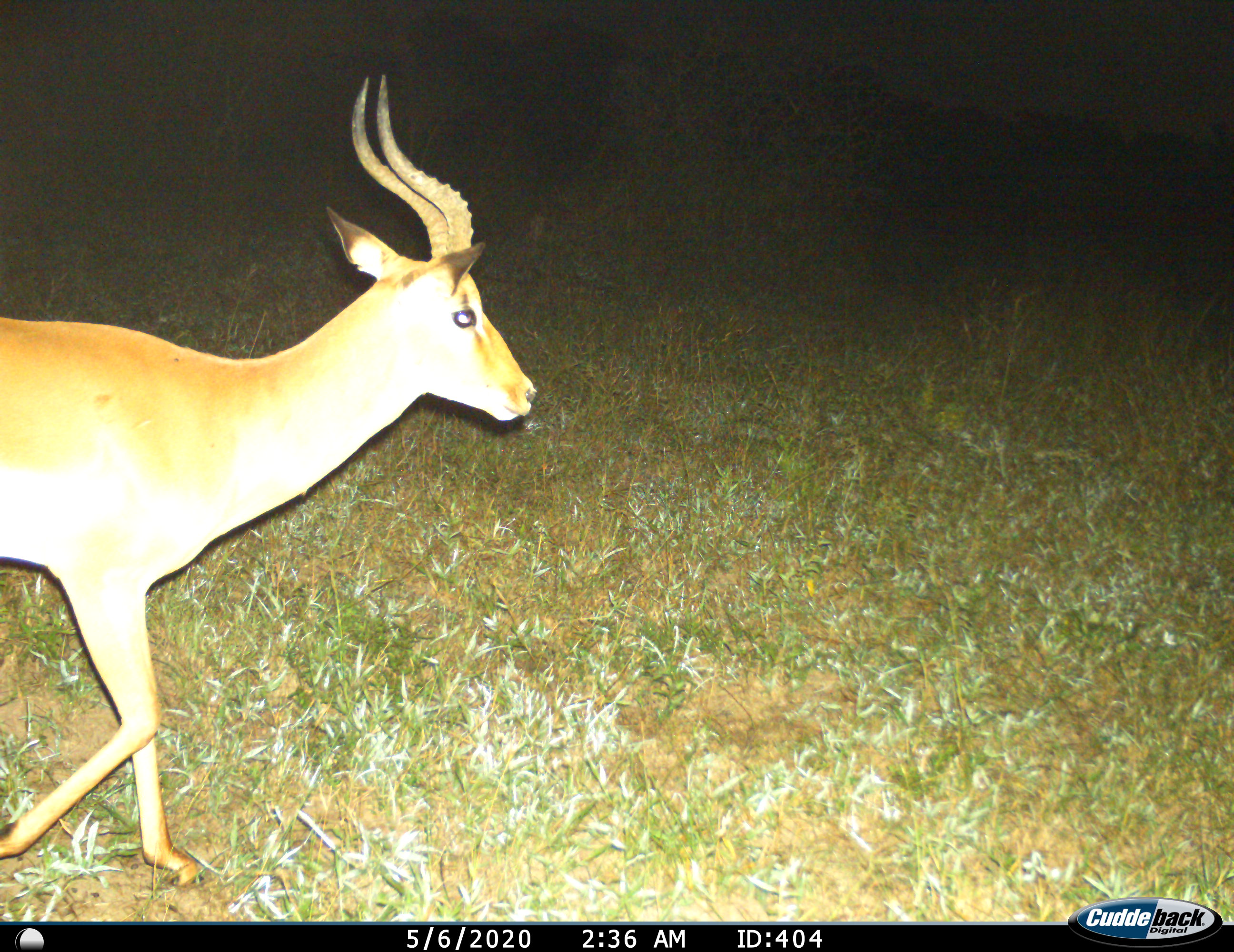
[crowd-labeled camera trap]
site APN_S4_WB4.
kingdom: Animalia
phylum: Chordata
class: Mammalia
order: Artiodactyla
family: Bovidae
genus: Aepyceros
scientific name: Aepyceros melampus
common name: impala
Impala (Aepyceros melampus), count 1. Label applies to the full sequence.